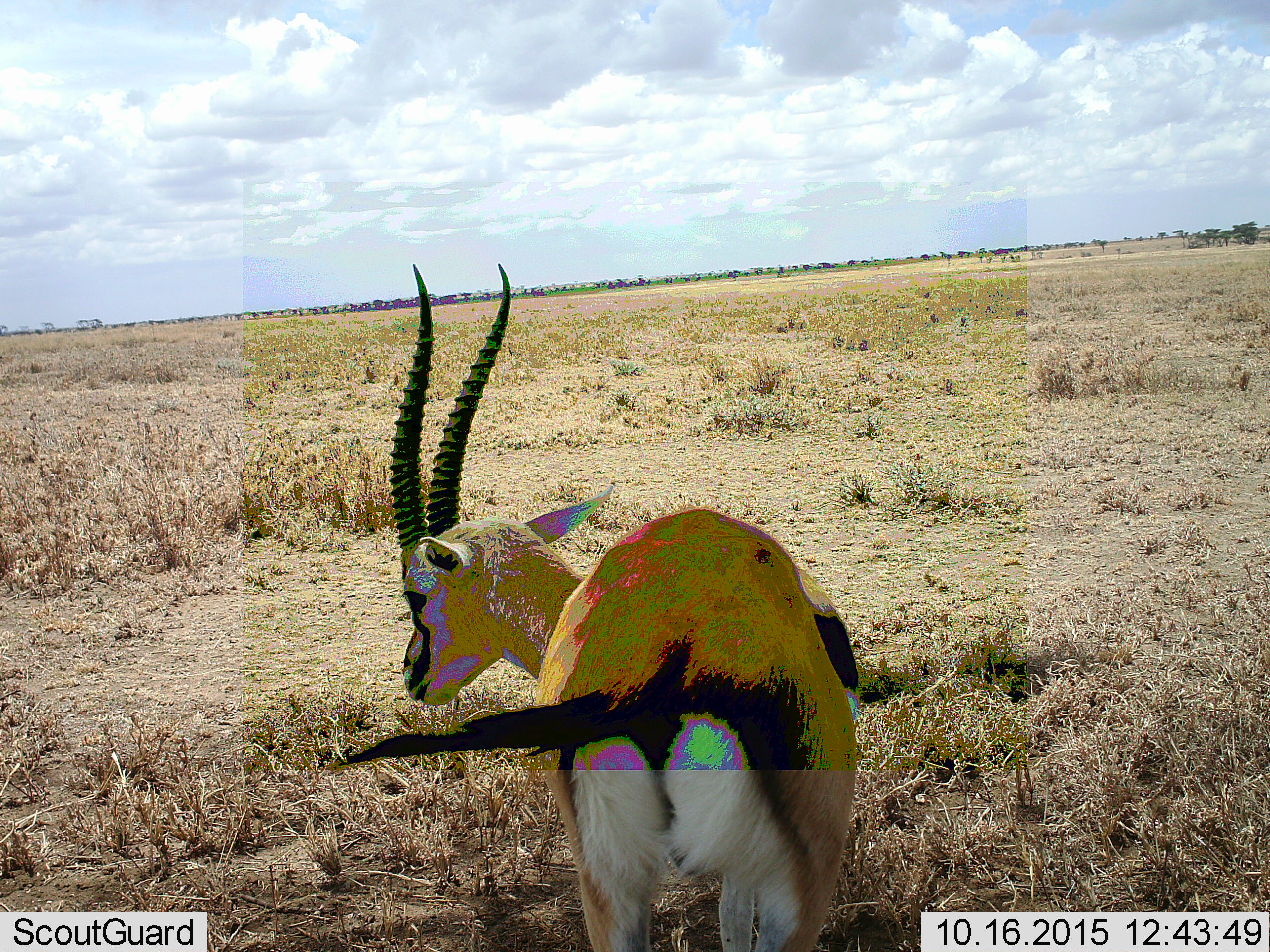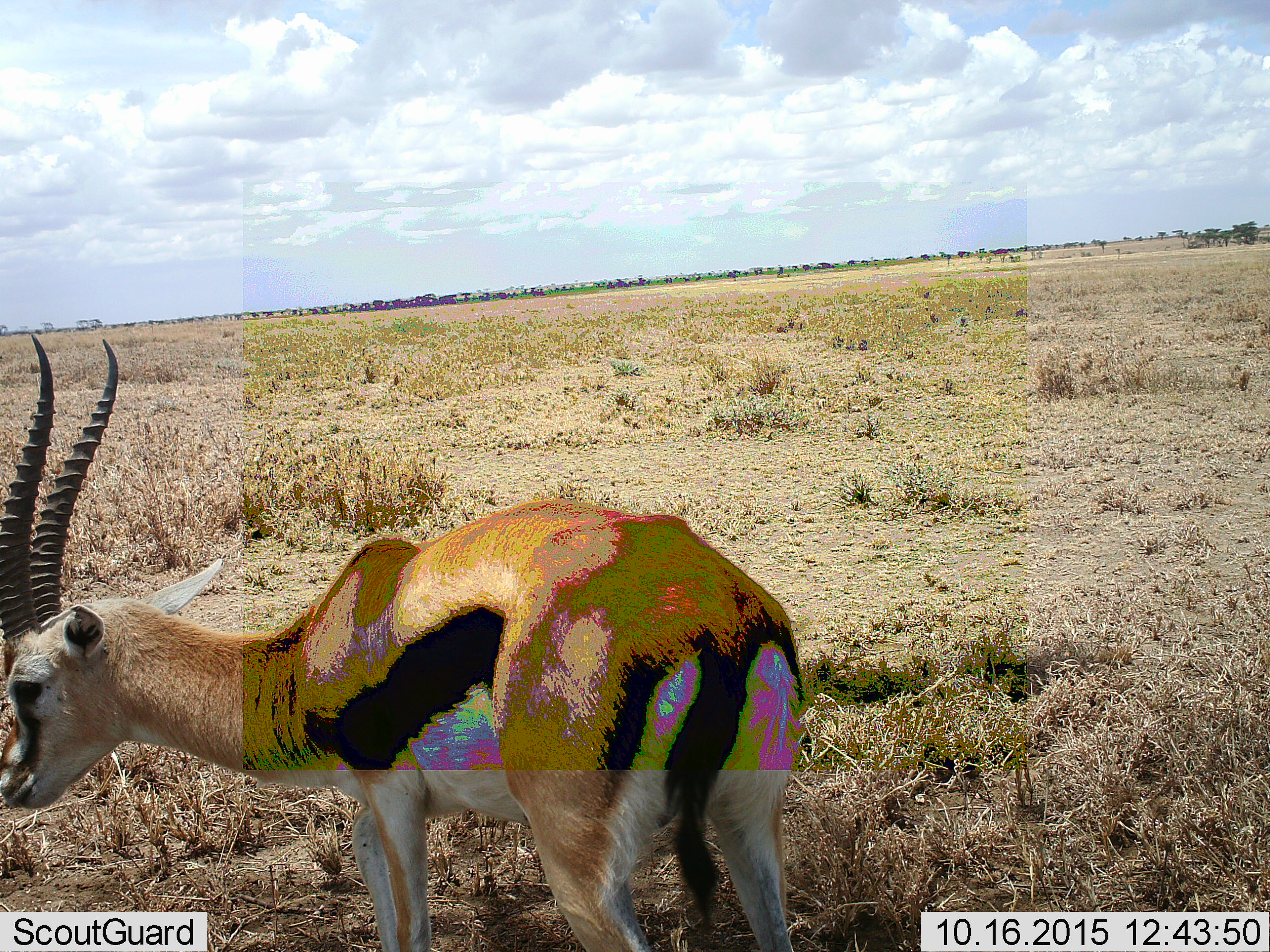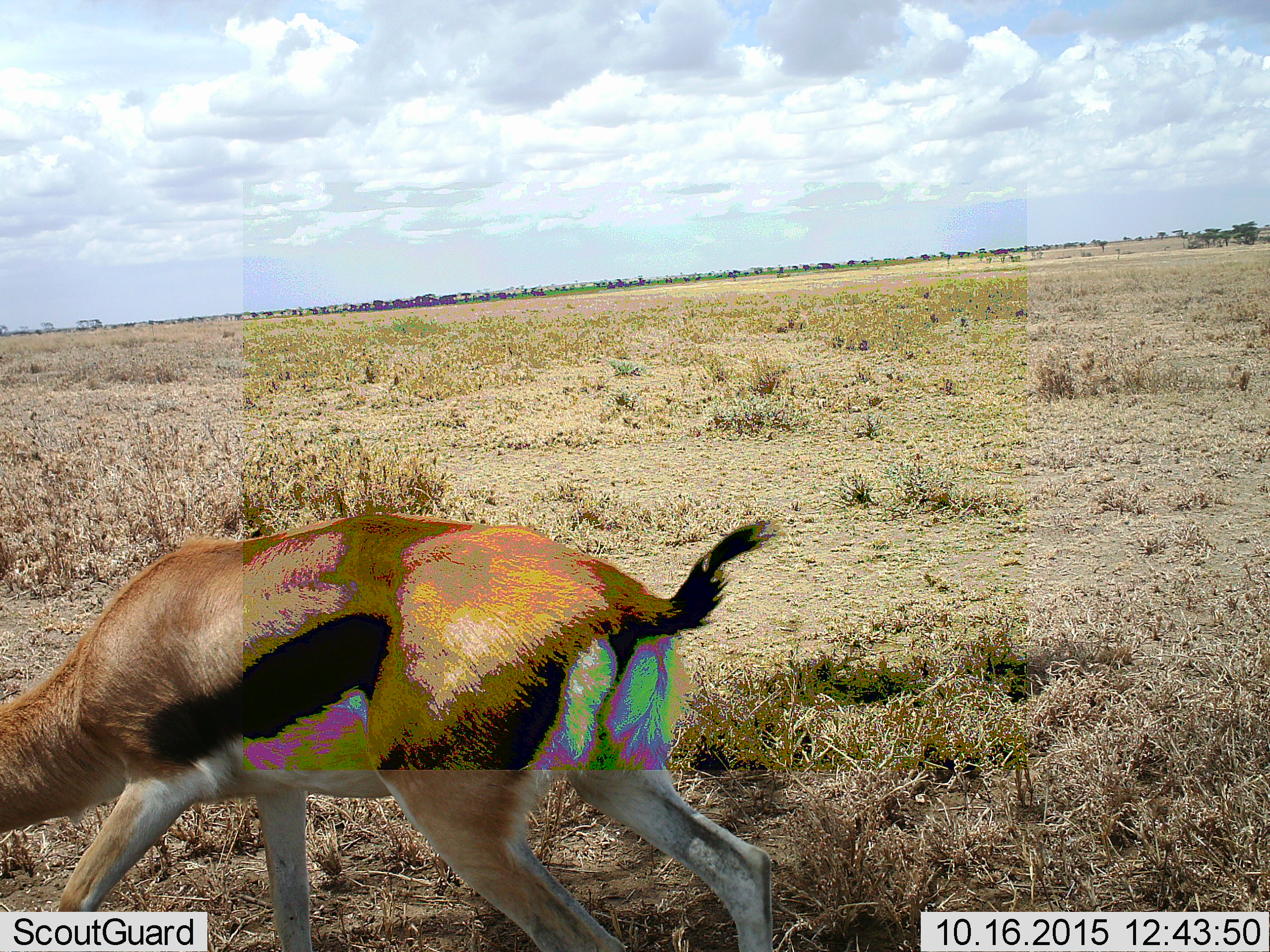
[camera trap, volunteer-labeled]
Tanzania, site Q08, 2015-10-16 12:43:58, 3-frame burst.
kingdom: Animalia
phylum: Chordata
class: Mammalia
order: Artiodactyla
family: Bovidae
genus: Eudorcas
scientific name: Eudorcas thomsonii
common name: thomson's gazelle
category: gazellethomsons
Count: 1.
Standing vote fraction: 12%.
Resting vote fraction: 0%.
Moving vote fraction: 100%.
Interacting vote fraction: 0%.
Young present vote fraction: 0%.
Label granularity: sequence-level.